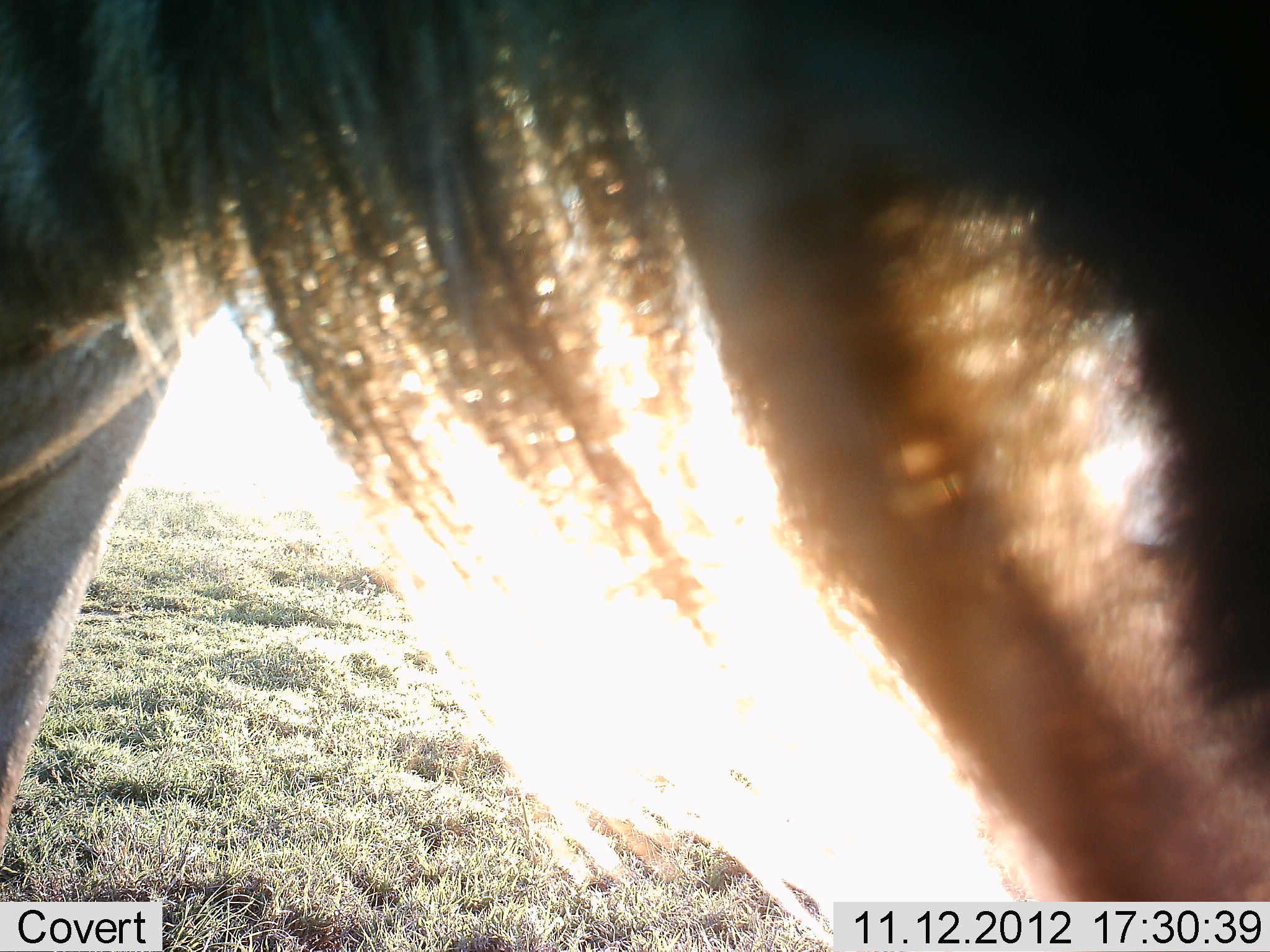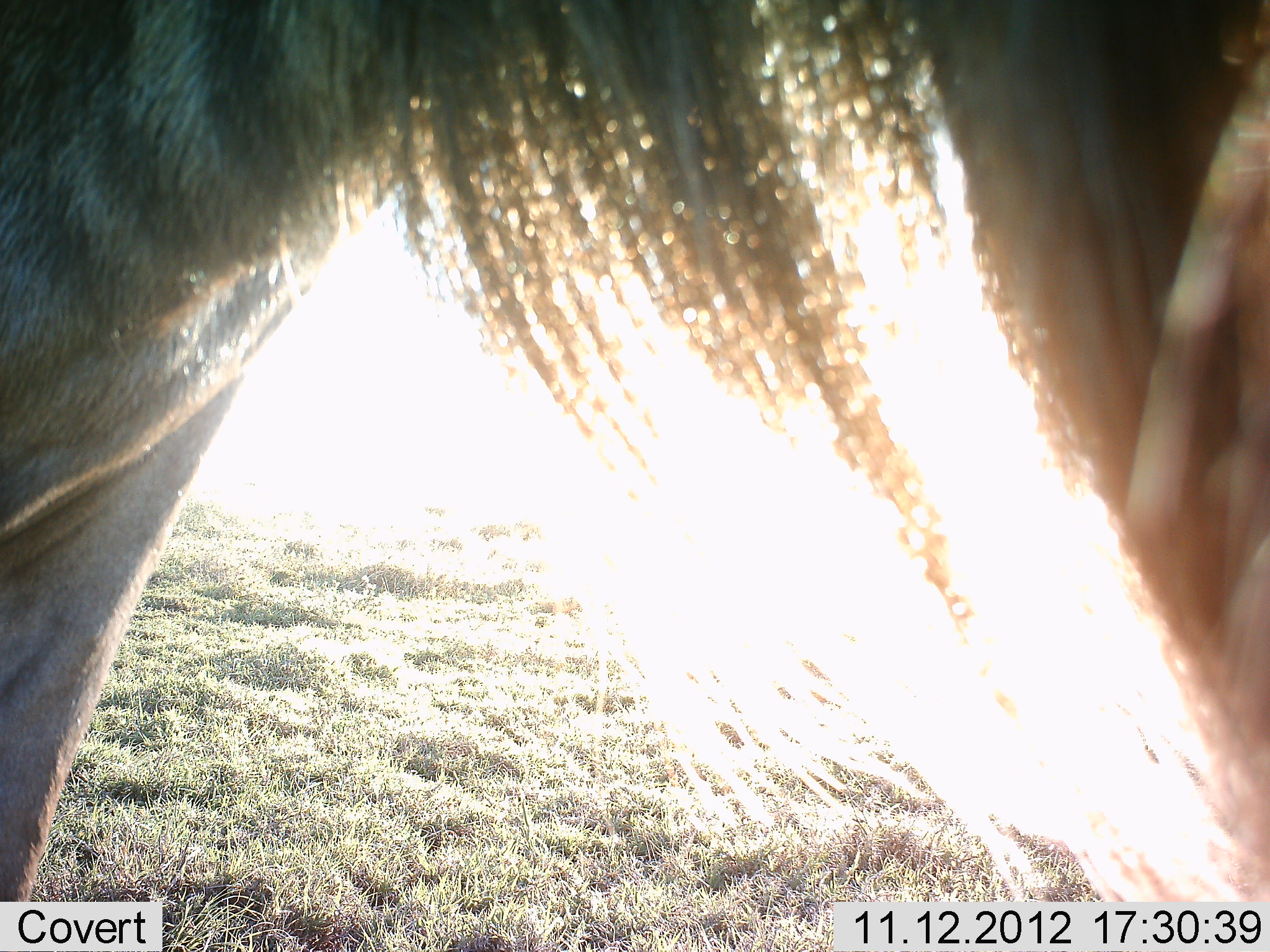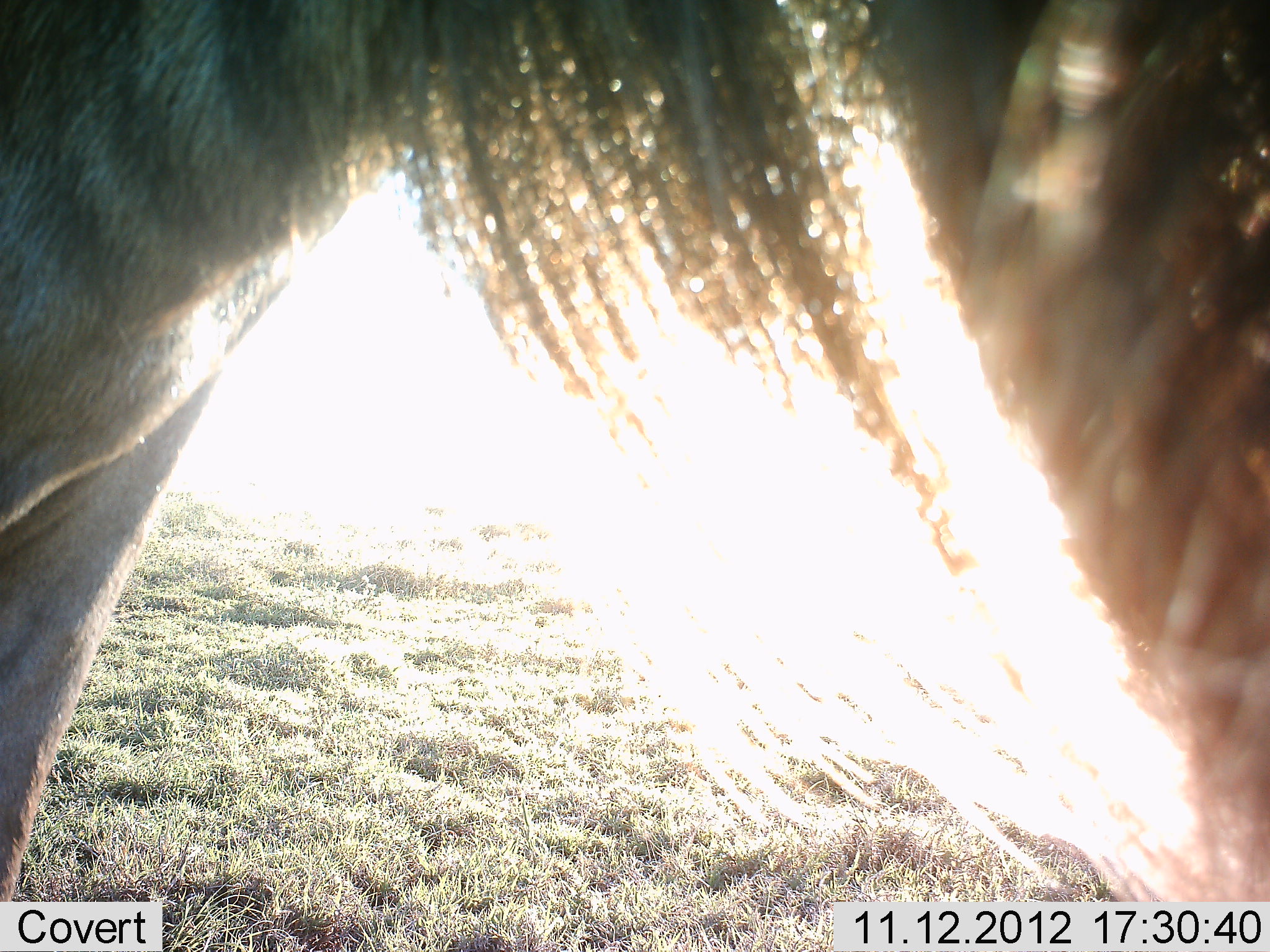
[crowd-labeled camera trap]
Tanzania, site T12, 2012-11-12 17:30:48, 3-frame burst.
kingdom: Animalia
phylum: Chordata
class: Mammalia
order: Artiodactyla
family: Bovidae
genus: Connochaetes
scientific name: Connochaetes taurinus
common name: blue wildebeest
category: wildebeest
Wildebeest (blue wildebeest) (Connochaetes taurinus), count 1. Behavior (volunteer vote fractions): standing 100%, resting 0%, moving 0%, interacting 0%. Young present (vote fraction): 0%. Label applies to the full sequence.